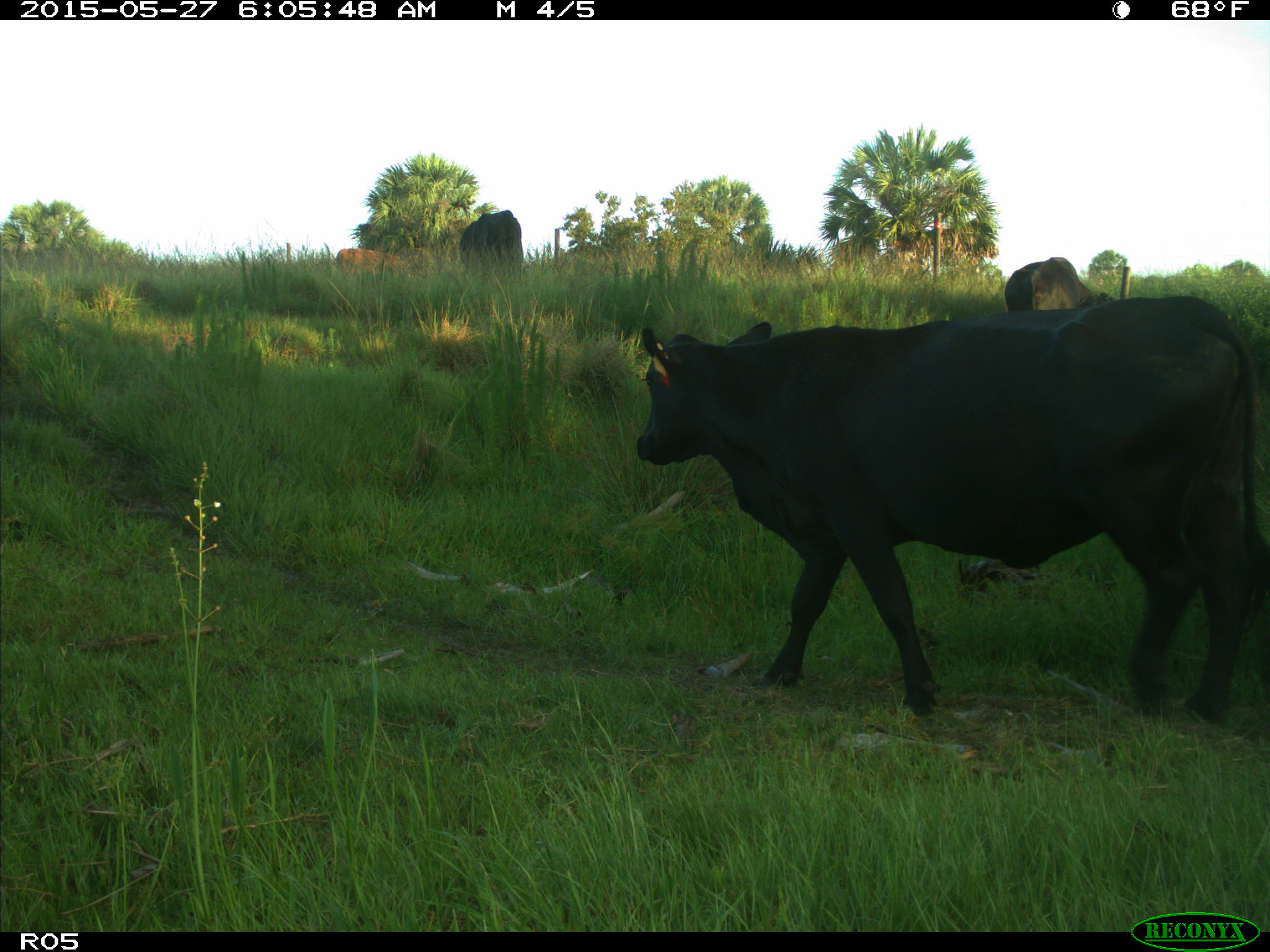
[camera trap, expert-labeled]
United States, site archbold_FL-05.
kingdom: Animalia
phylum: Chordata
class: Mammalia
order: Artiodactyla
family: Bovidae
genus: Bos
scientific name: Bos taurus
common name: domestic cow